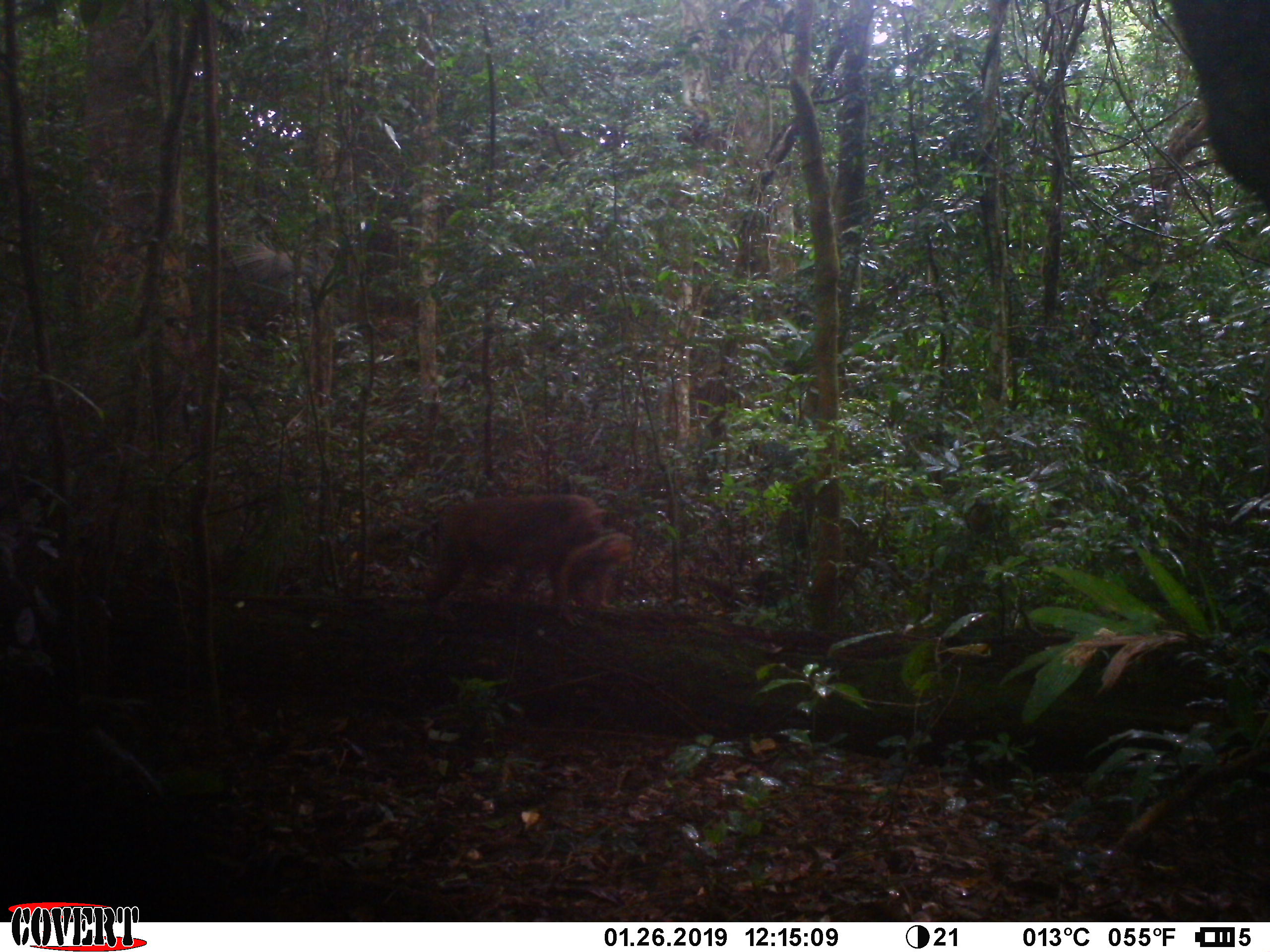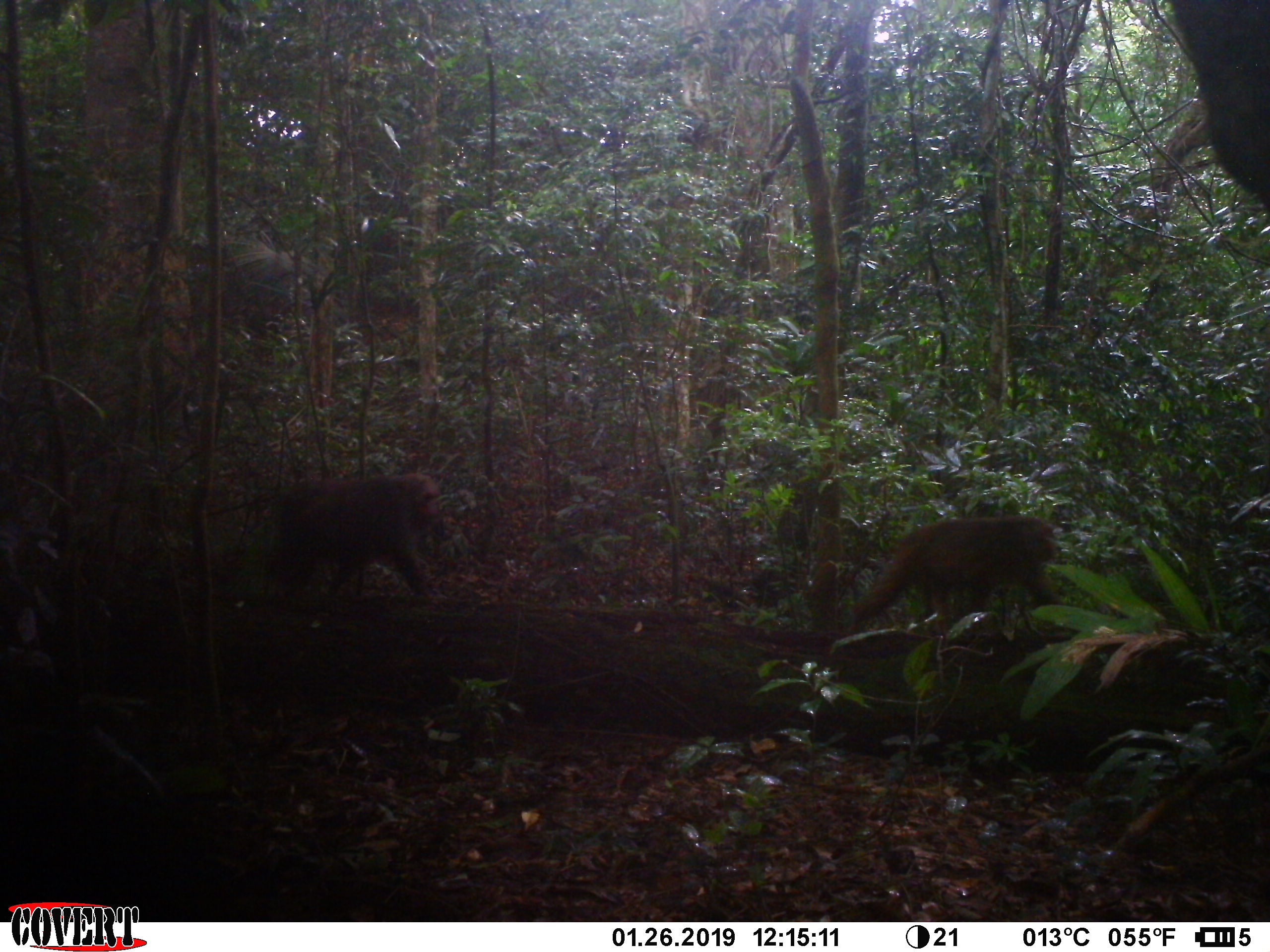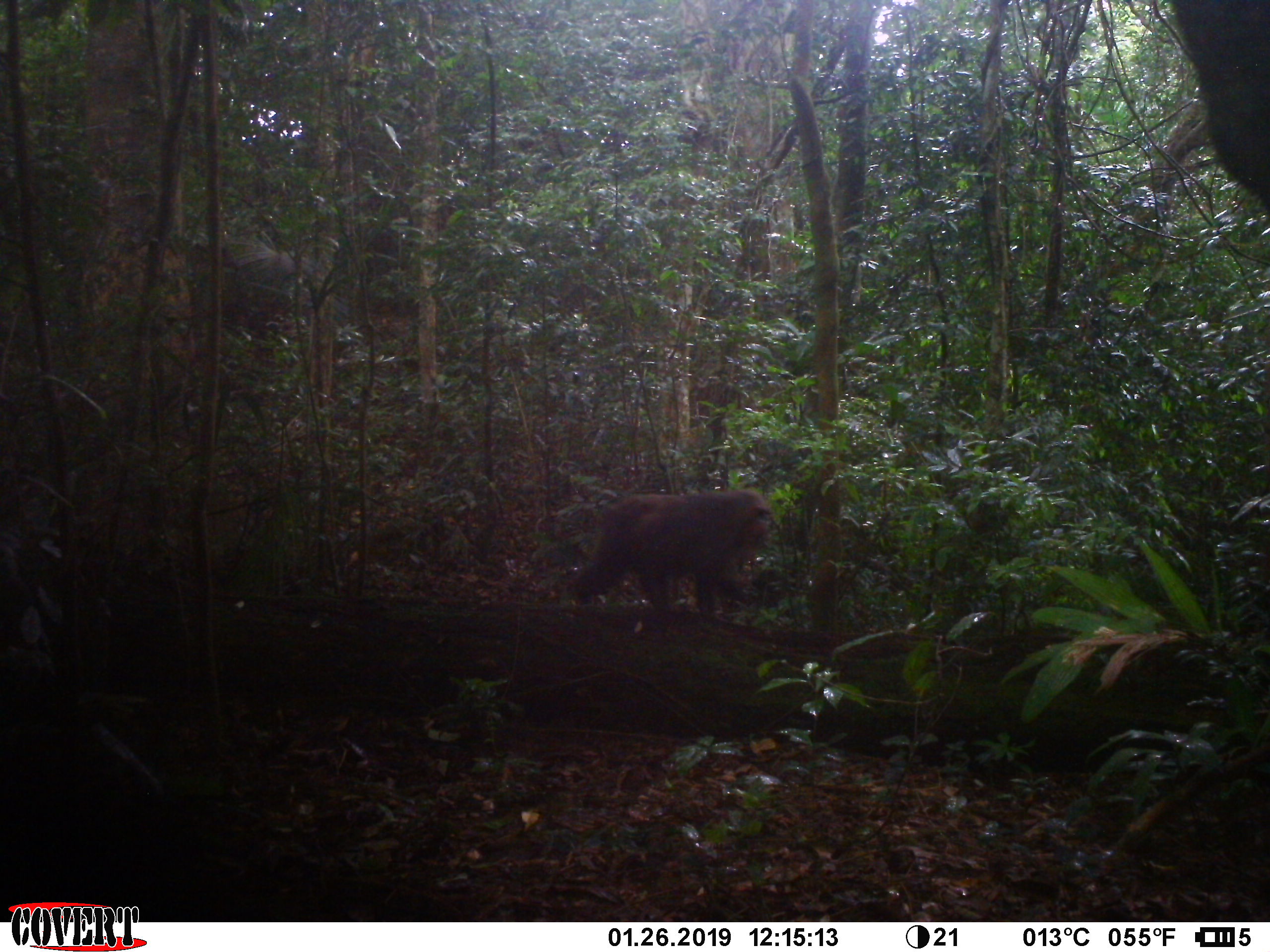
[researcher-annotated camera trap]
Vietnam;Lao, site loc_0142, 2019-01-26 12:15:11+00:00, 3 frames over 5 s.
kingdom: Animalia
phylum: Chordata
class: Mammalia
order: Primates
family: Cercopithecidae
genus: Macaca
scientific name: Macaca arctoides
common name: stump-tailed macaque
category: stump tailed macaque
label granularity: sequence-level